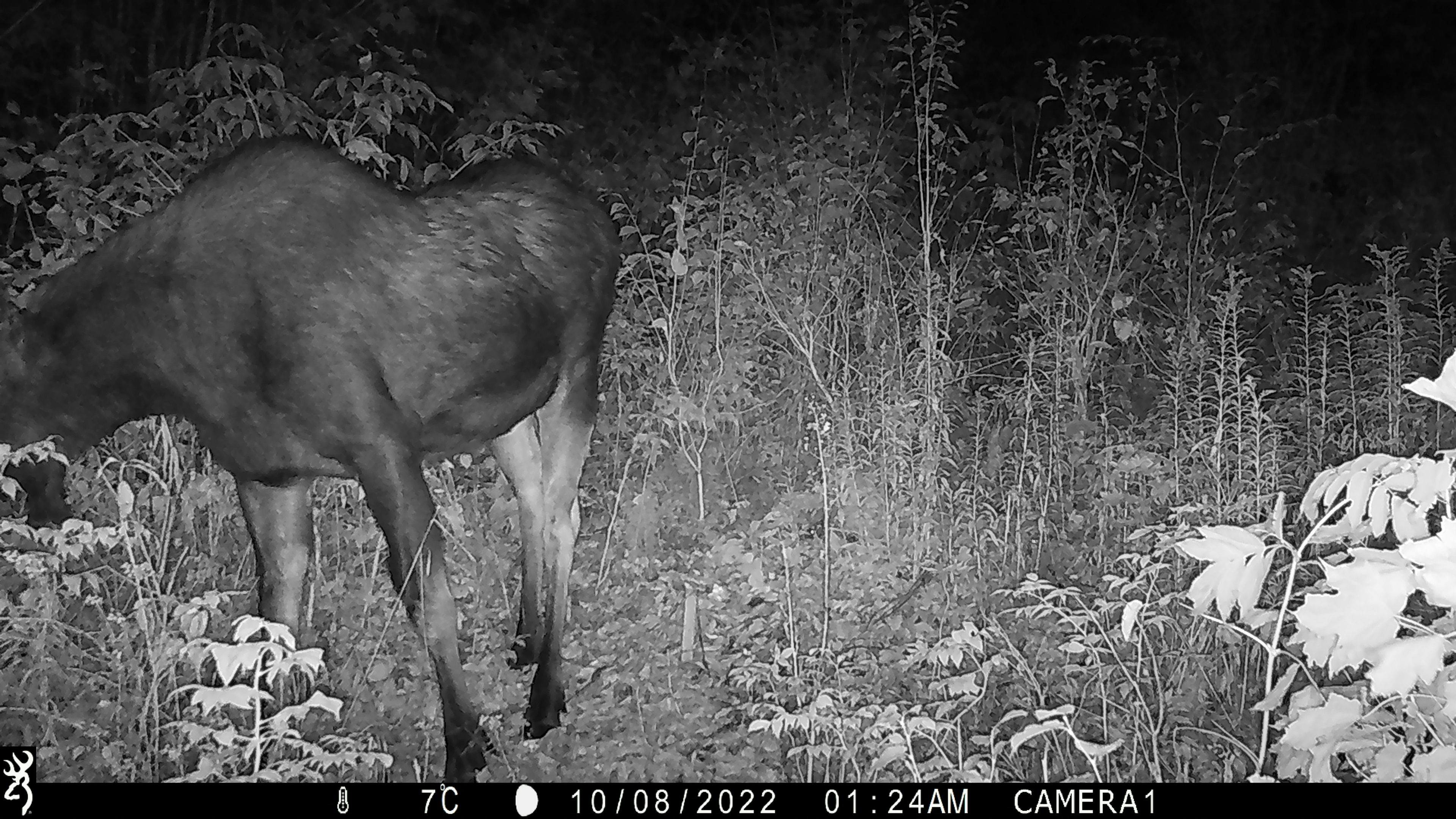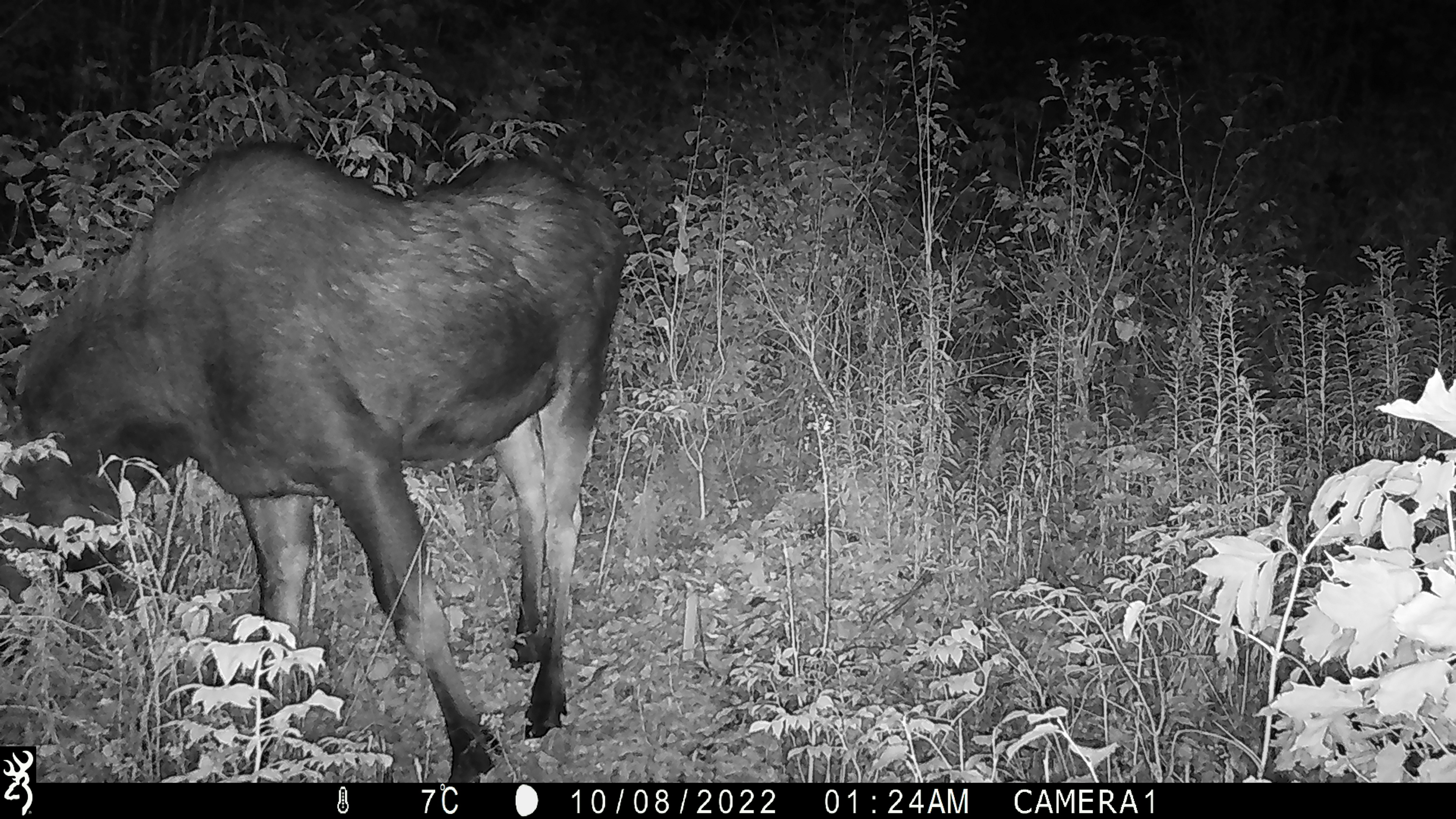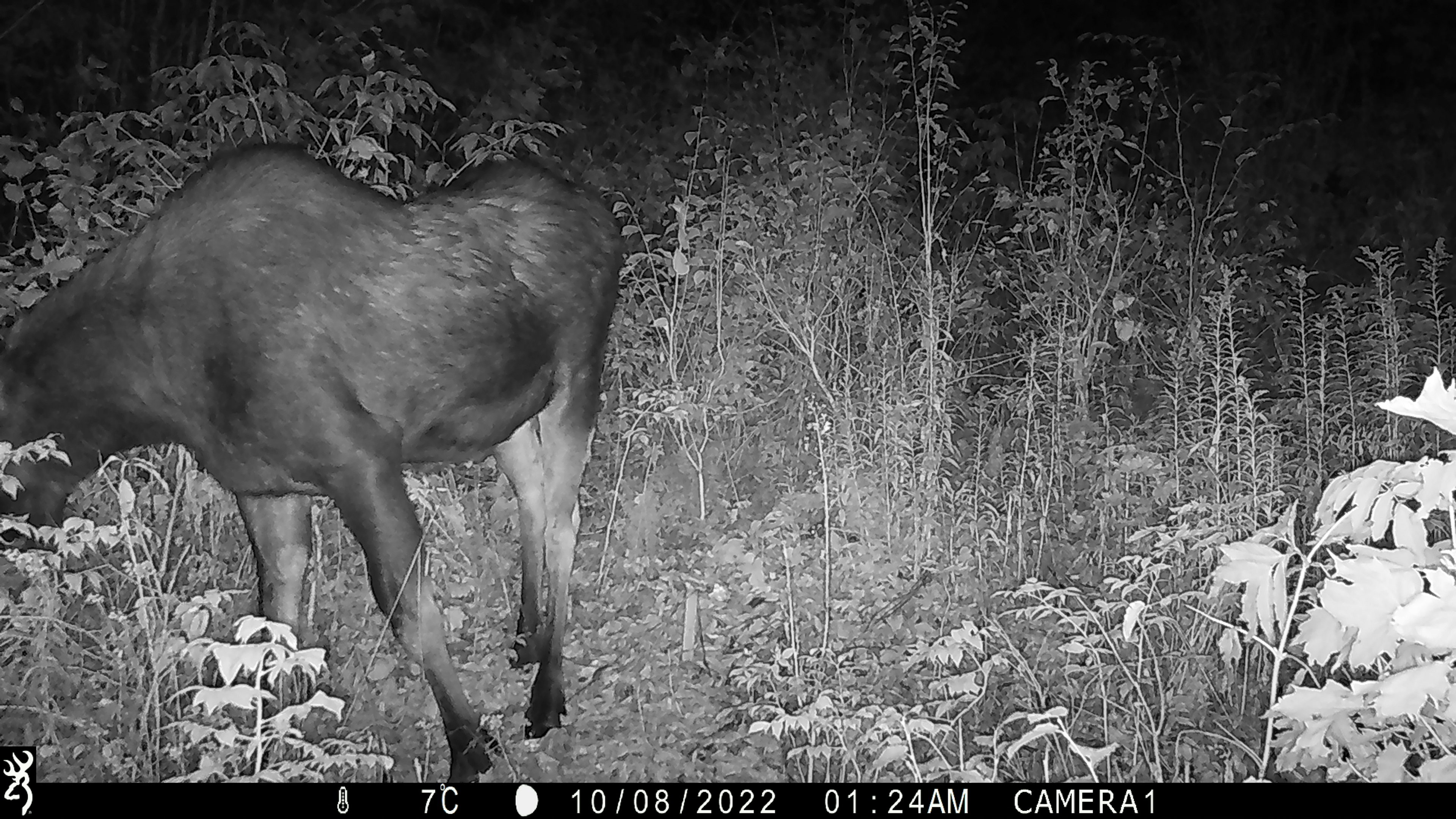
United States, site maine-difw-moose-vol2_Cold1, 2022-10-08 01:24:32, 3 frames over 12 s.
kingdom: Animalia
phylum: Chordata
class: Mammalia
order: Artiodactyla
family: Cervidae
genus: Alces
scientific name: Alces alces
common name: moose